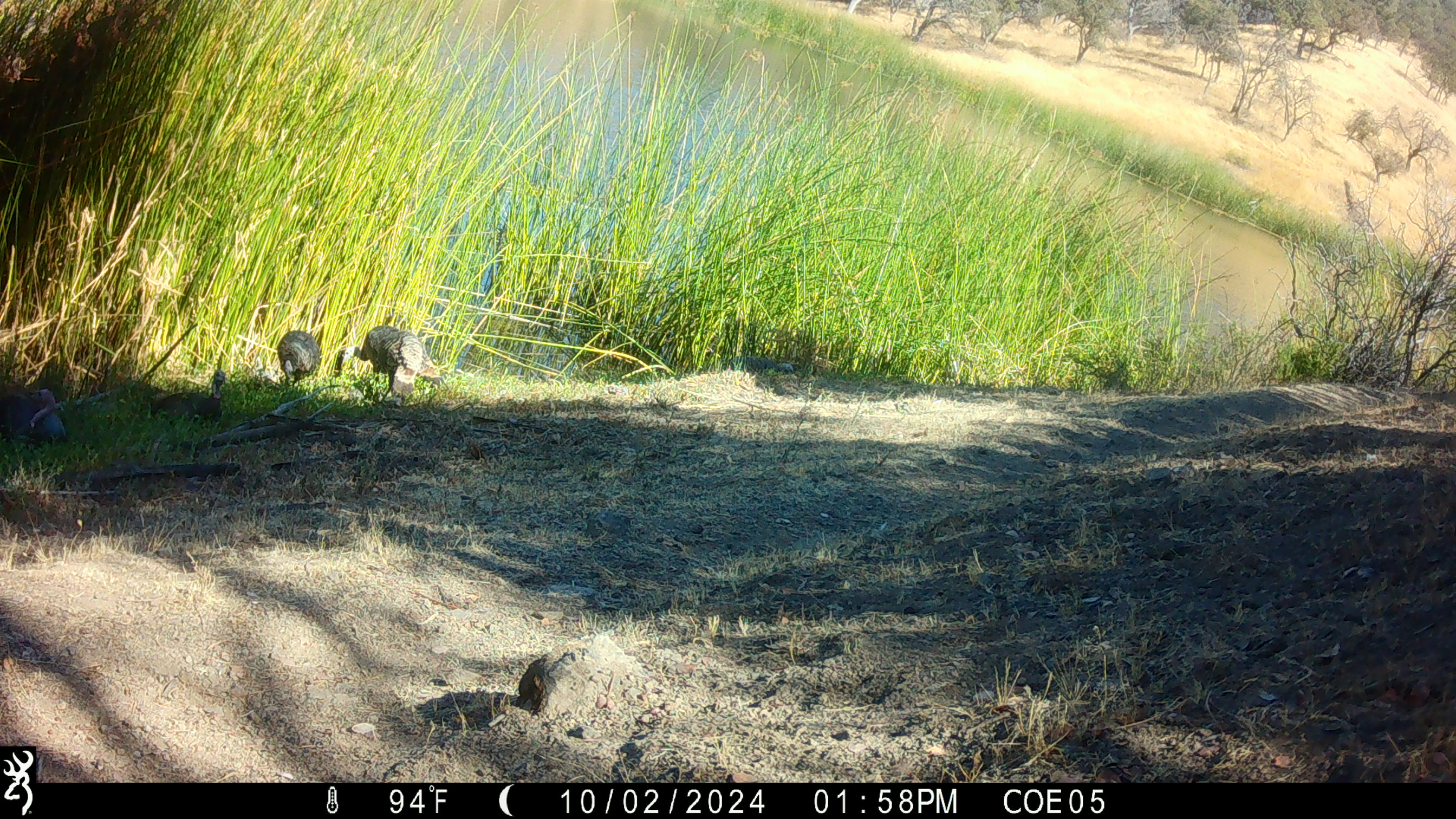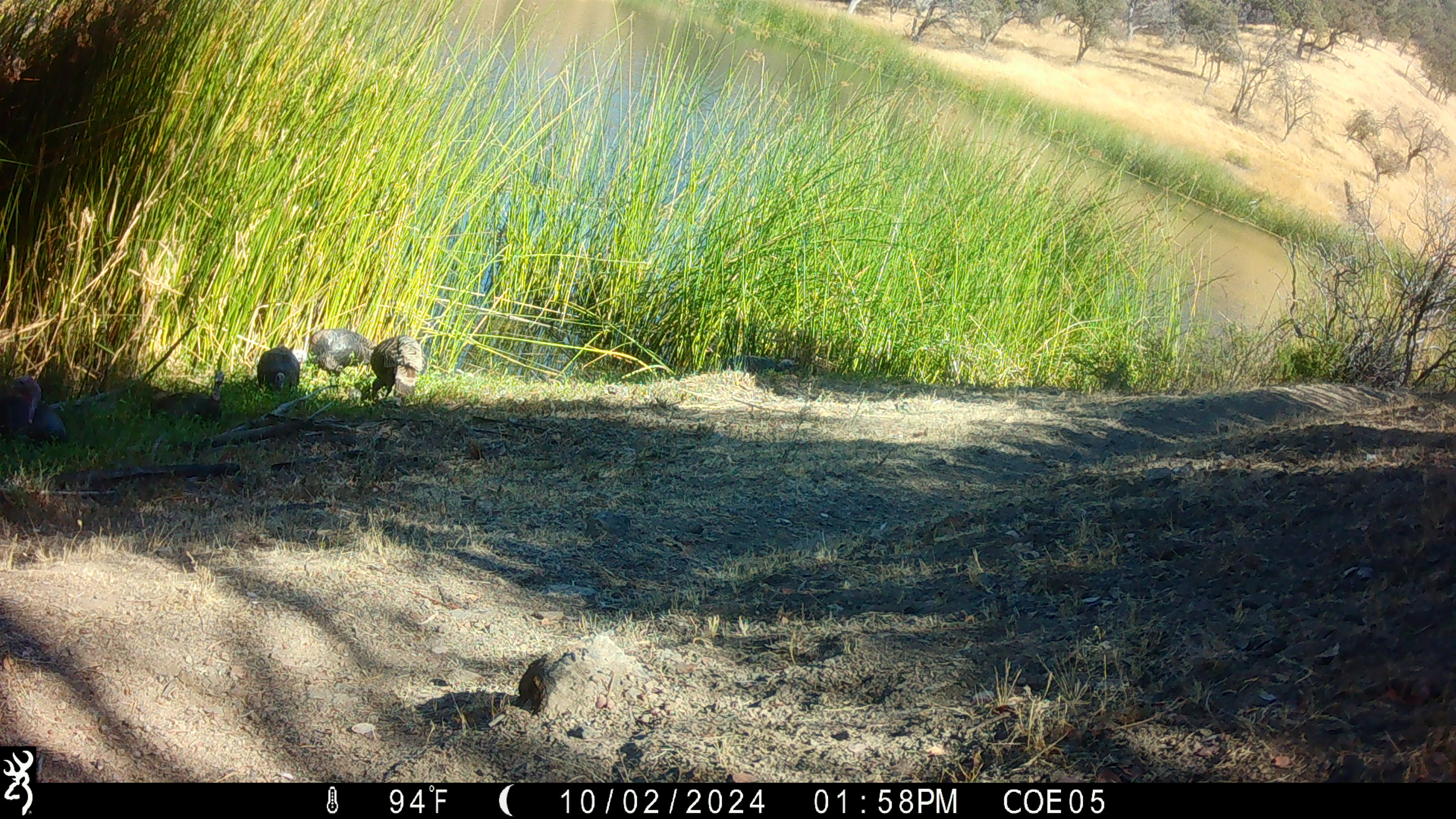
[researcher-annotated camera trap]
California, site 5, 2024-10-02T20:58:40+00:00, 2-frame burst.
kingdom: Animalia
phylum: Chordata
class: Aves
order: Galliformes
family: Phasianidae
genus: Meleagris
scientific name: Meleagris gallopavo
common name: turkey